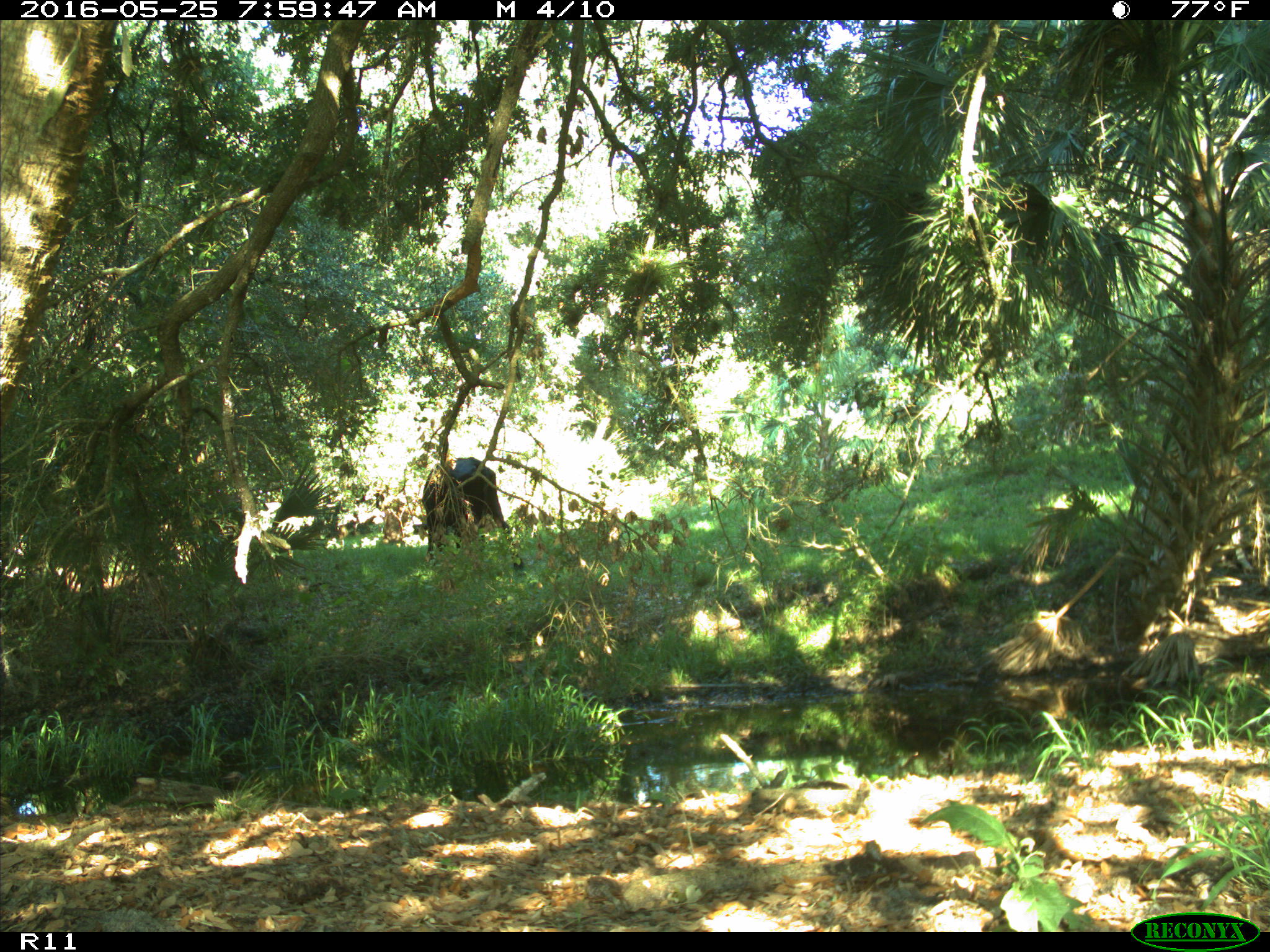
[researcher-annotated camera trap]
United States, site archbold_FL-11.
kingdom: Animalia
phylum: Chordata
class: Mammalia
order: Artiodactyla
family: Bovidae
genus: Bos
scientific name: Bos taurus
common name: domestic cow